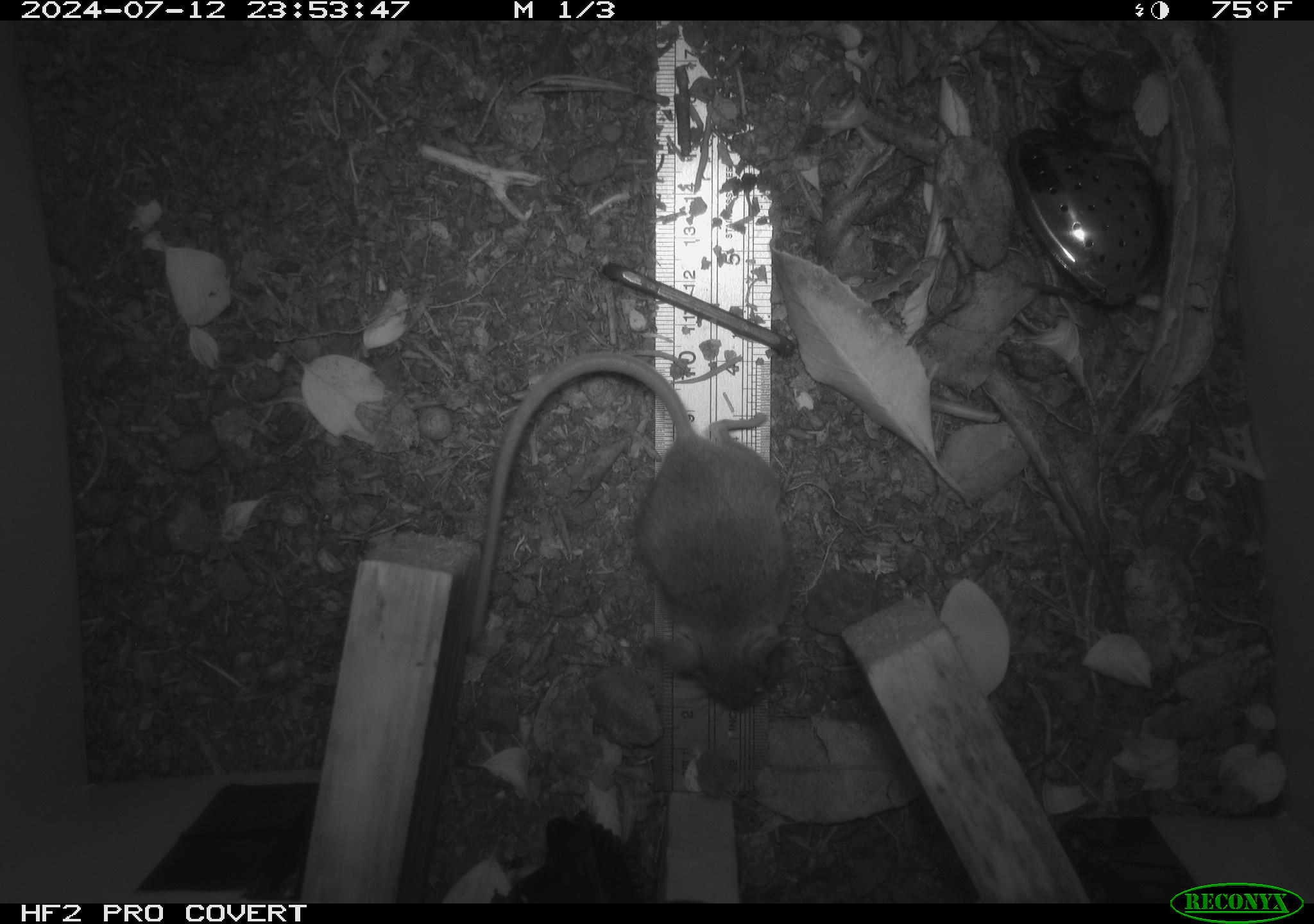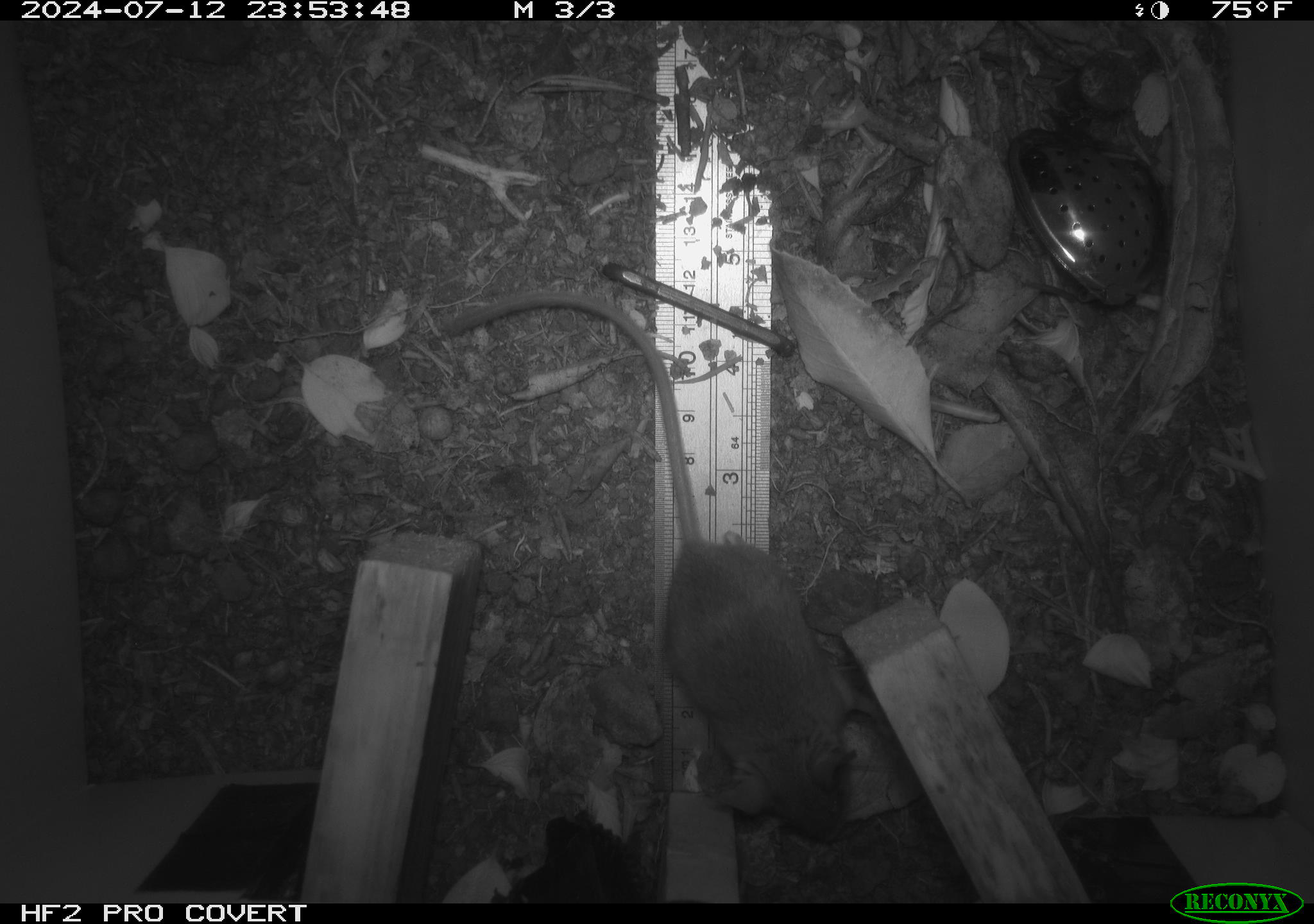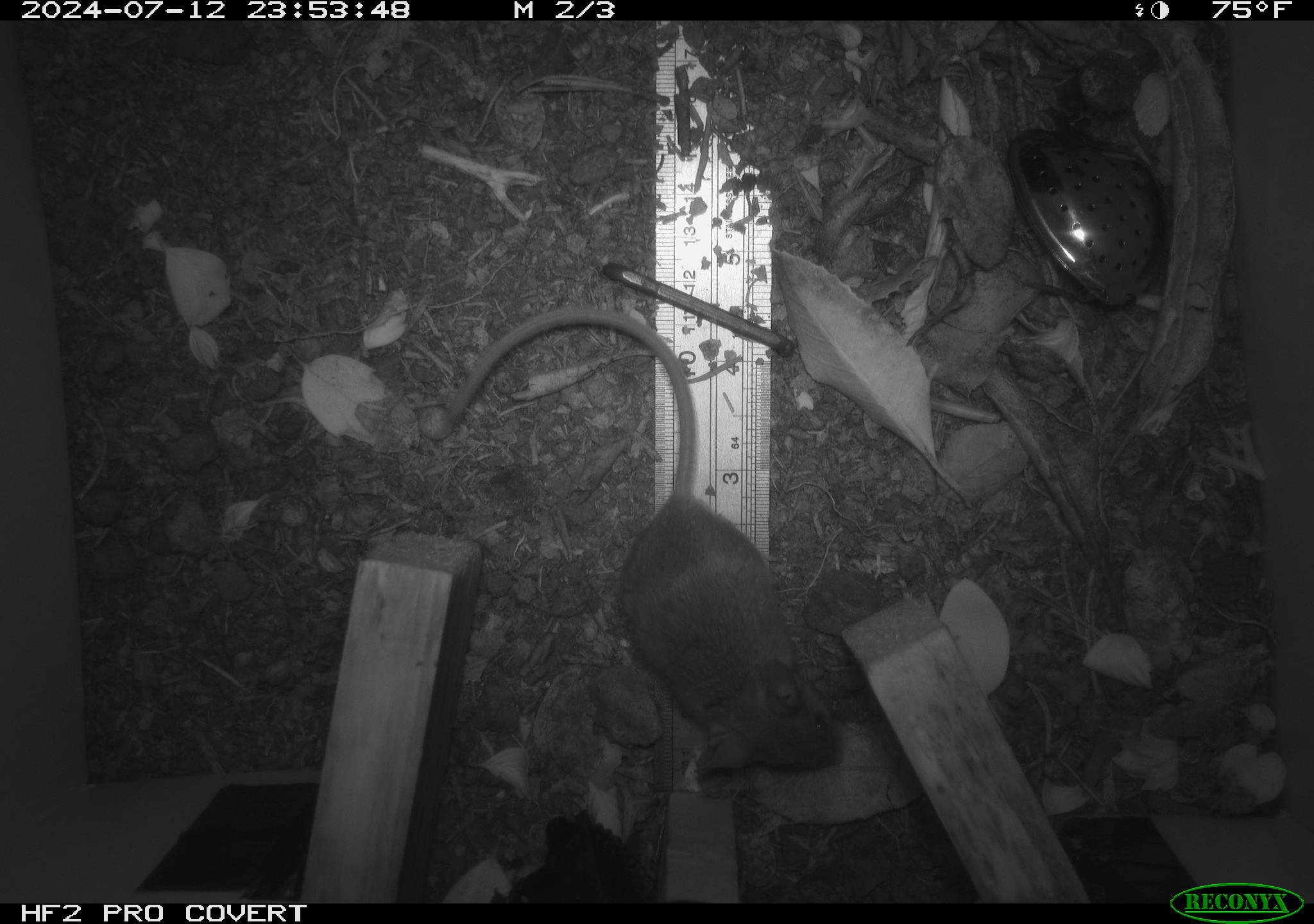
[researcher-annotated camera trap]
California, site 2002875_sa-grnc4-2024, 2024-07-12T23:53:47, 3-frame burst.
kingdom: Animalia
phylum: Chordata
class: Mammalia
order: Rodentia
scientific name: Rodentia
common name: rodent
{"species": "rodent (Rodentia)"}